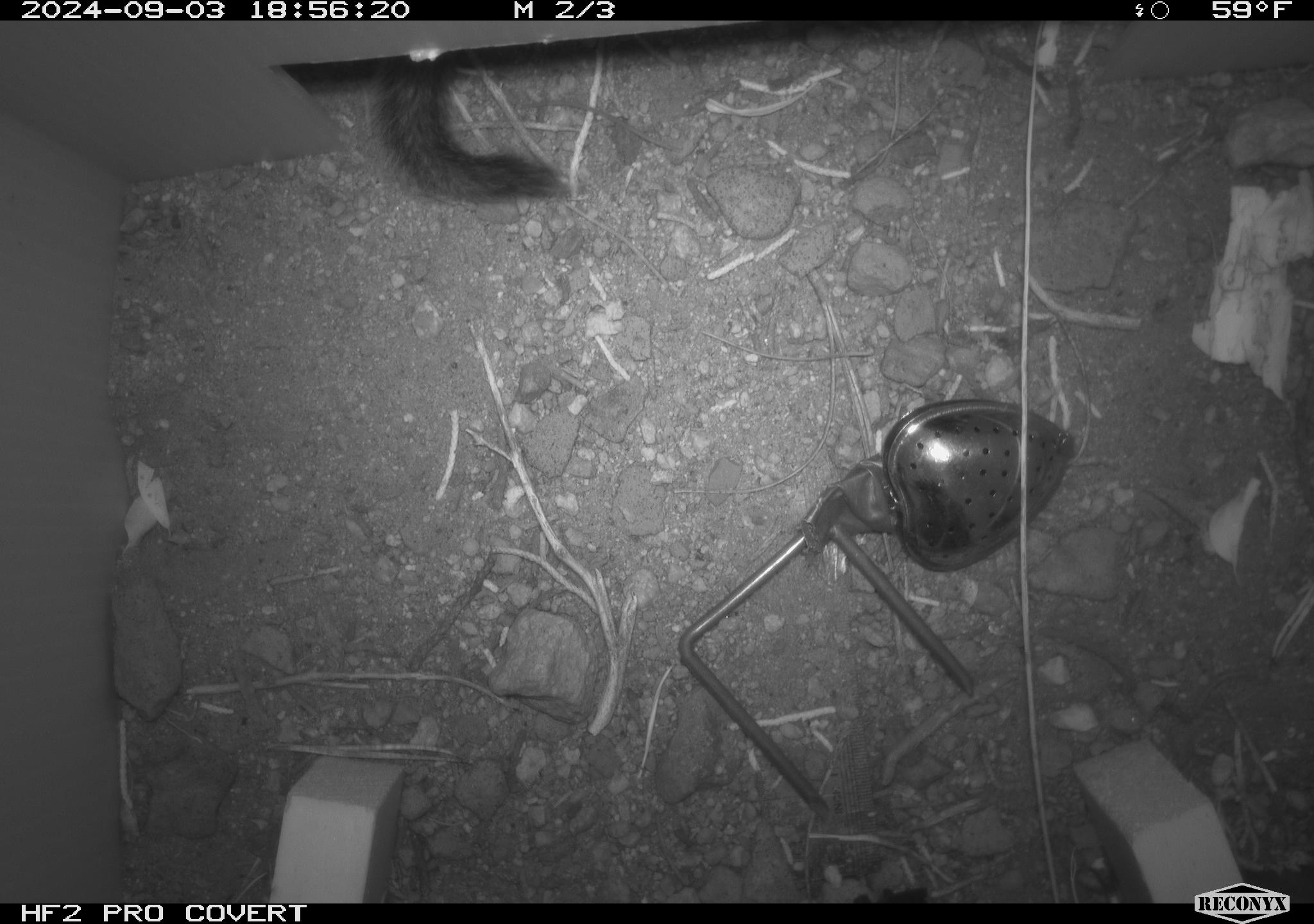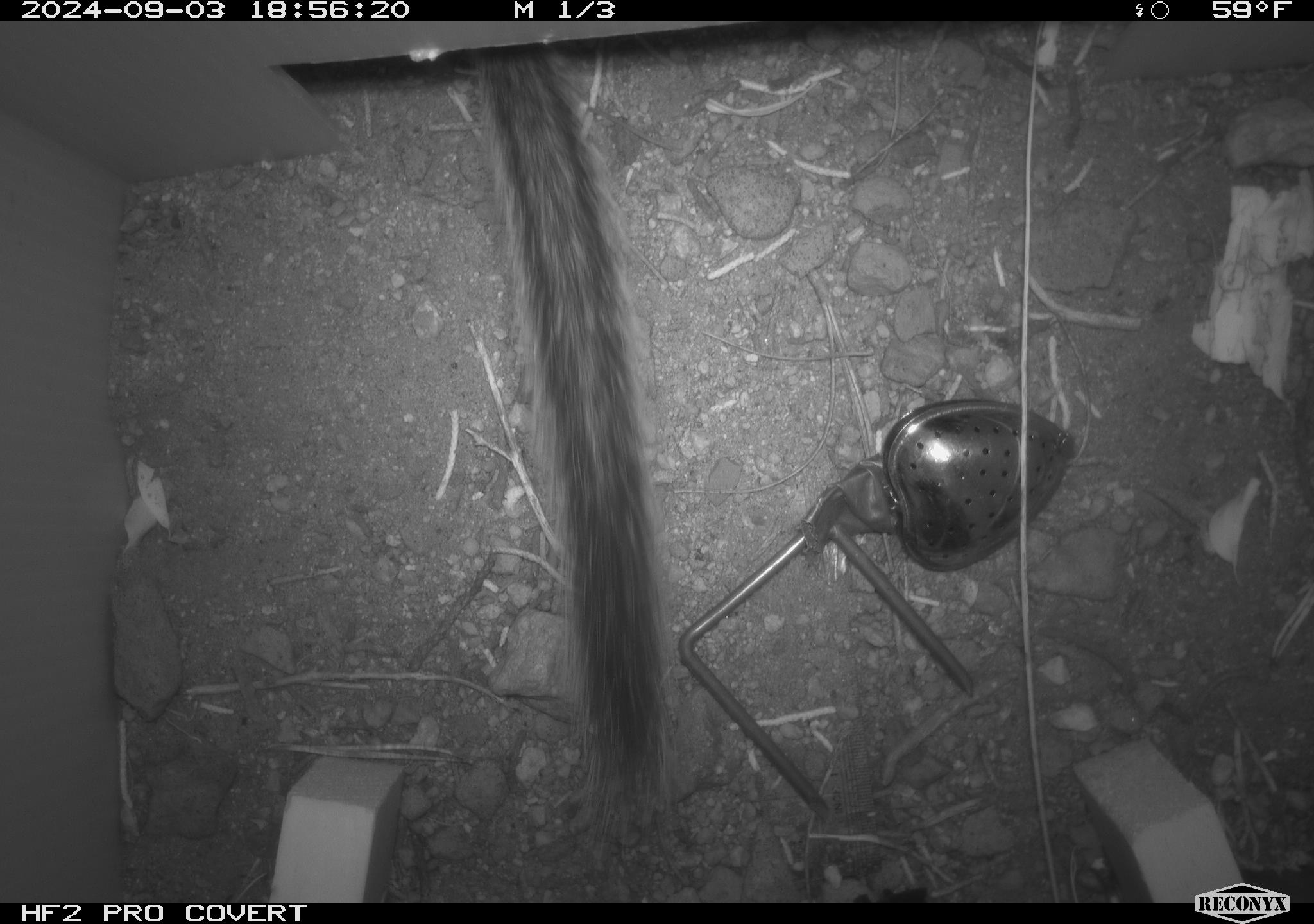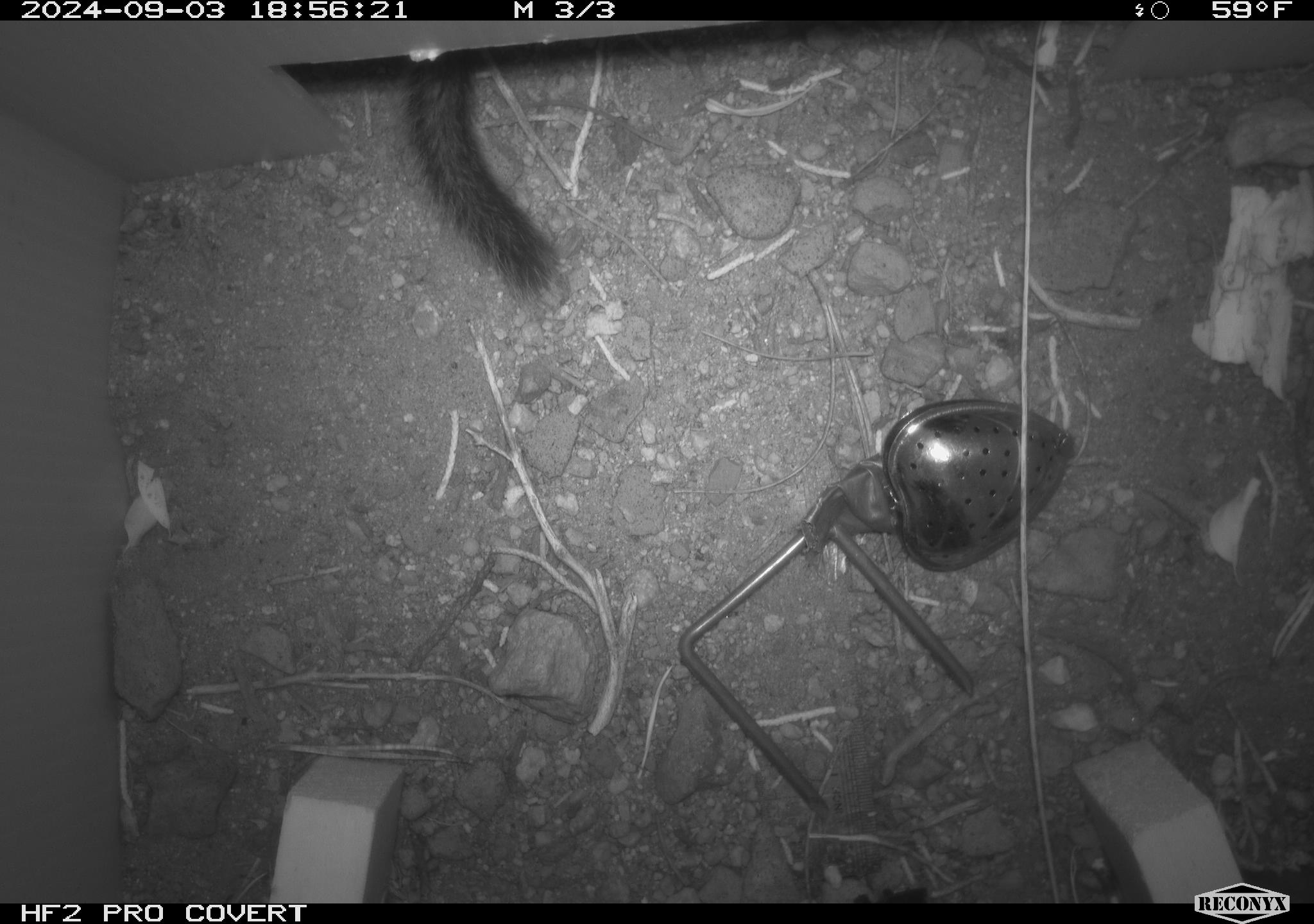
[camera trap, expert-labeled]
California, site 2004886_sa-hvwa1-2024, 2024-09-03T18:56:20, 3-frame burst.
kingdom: Animalia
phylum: Chordata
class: Mammalia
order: Rodentia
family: Sciuridae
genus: Neotamias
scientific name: Neotamias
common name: western chipmunks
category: neotamias species